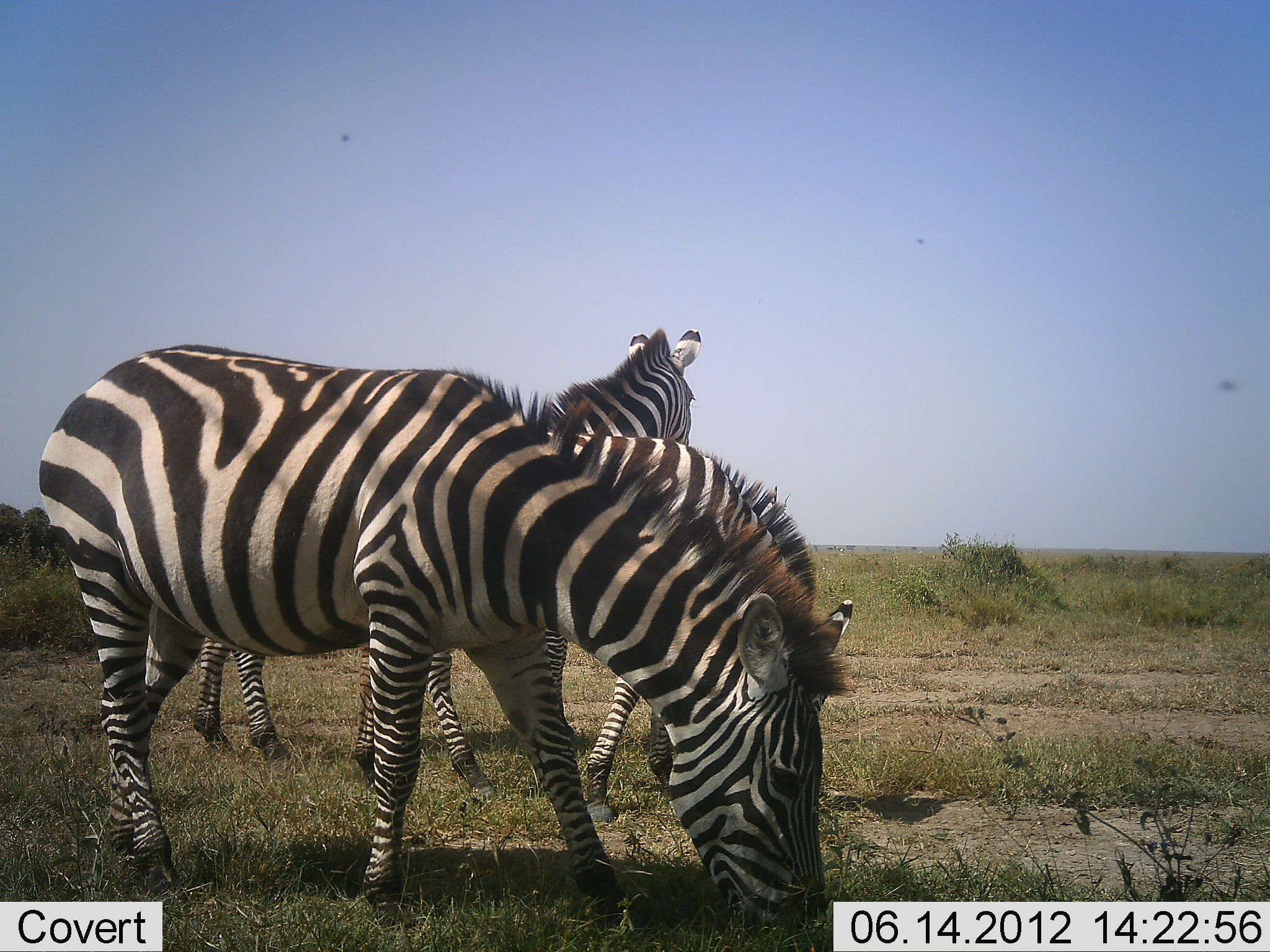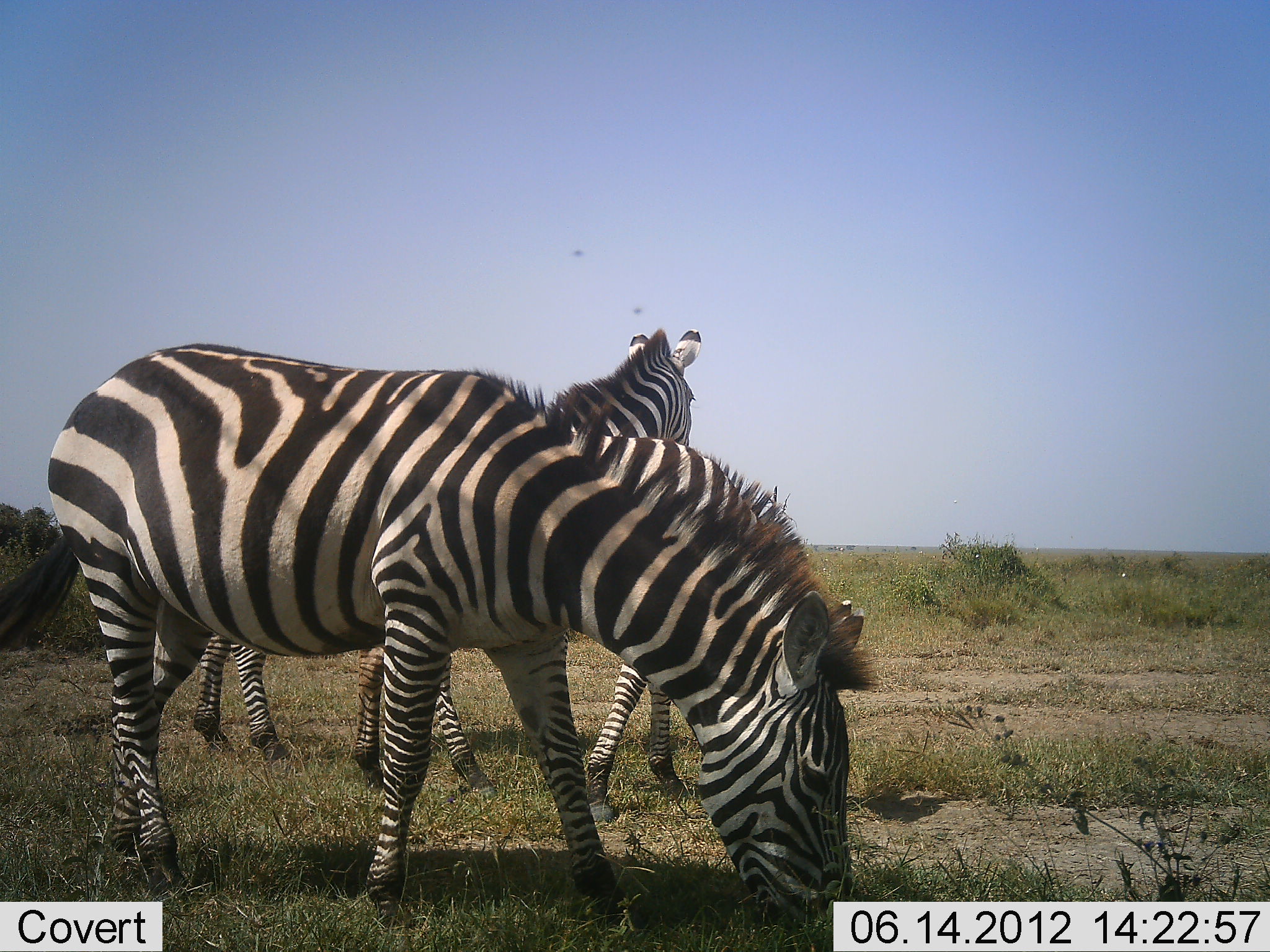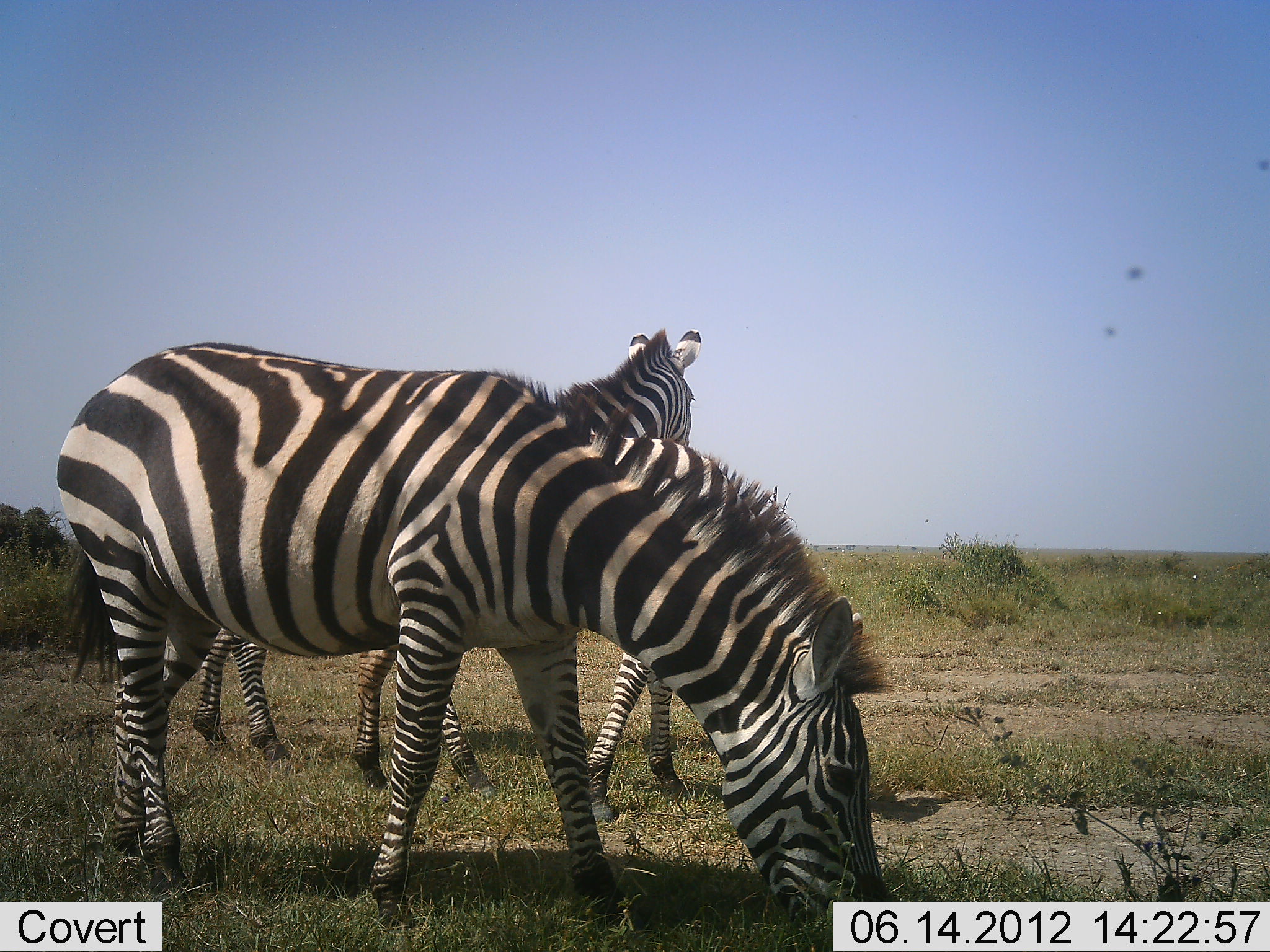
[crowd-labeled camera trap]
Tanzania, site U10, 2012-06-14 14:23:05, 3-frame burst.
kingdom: Animalia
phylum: Chordata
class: Mammalia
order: Perissodactyla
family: Equidae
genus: Equus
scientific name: Equus quagga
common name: plains zebra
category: zebra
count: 3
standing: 80%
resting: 0%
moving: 0%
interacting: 0%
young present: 0%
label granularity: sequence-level